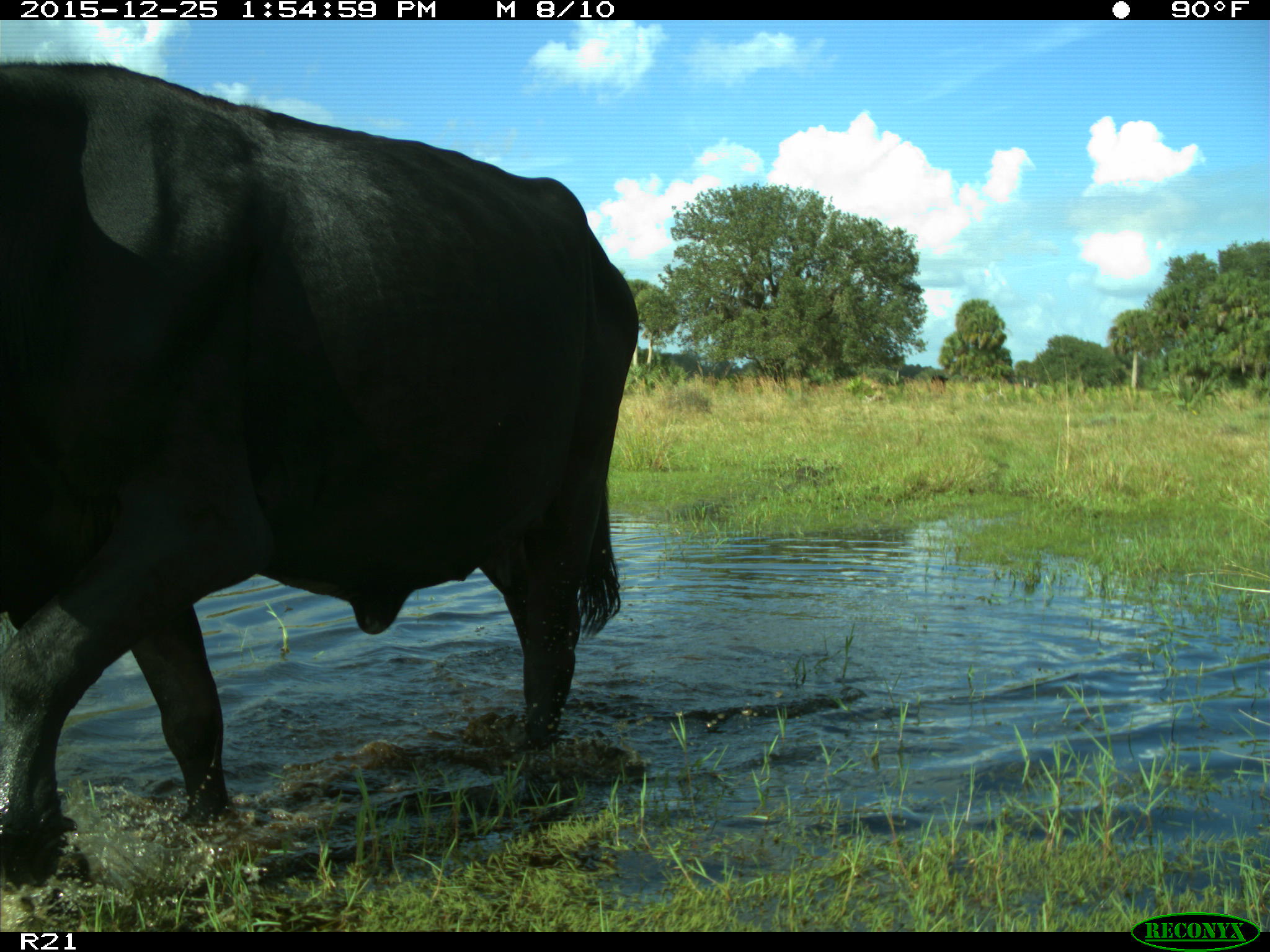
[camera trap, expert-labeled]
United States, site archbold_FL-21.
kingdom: Animalia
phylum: Chordata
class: Mammalia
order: Artiodactyla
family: Bovidae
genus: Bos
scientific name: Bos taurus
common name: domestic cow